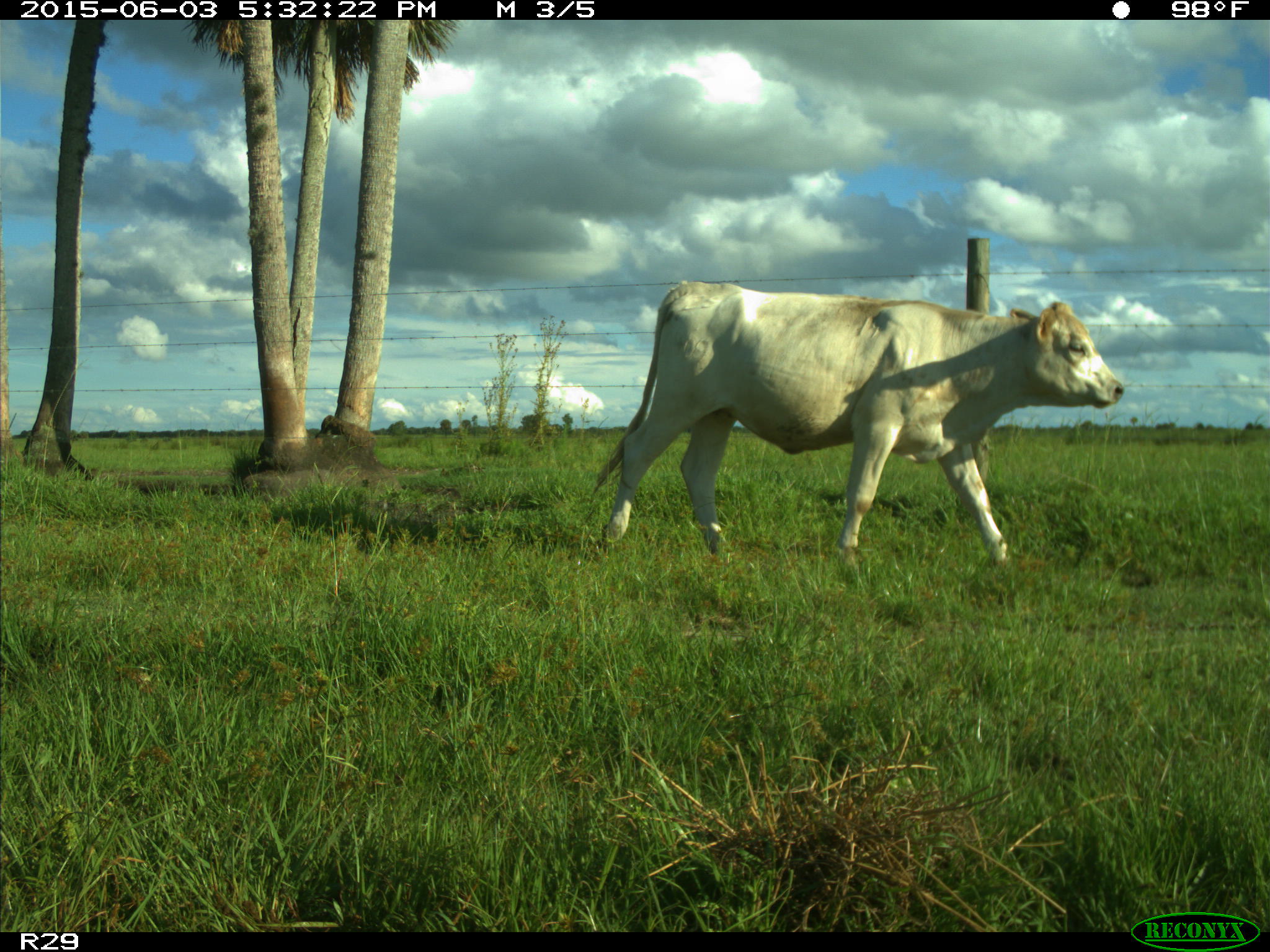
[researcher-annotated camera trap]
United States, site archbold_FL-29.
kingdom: Animalia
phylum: Chordata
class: Mammalia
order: Artiodactyla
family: Bovidae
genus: Bos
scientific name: Bos taurus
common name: domestic cow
Bos taurus (domestic cow).